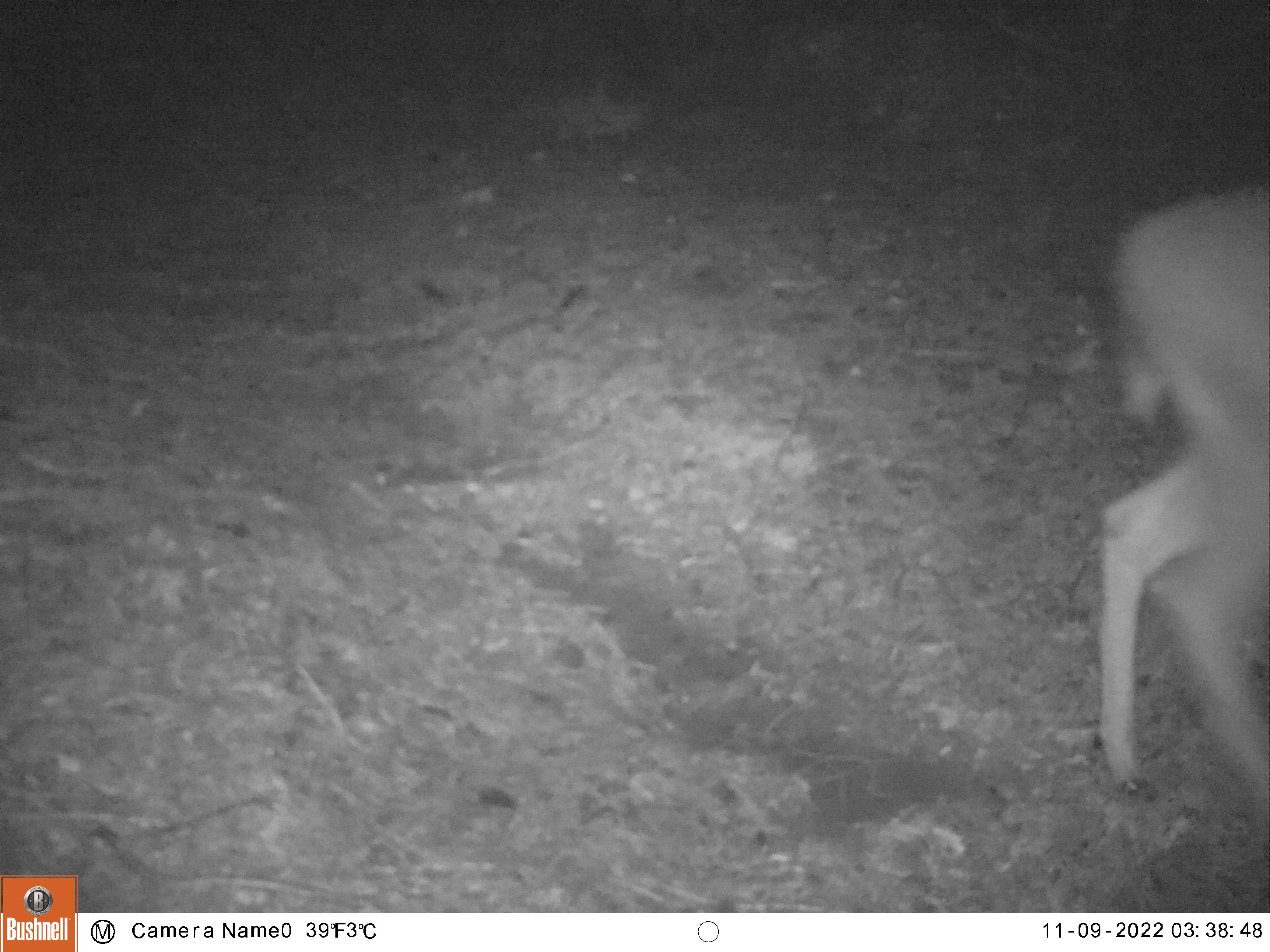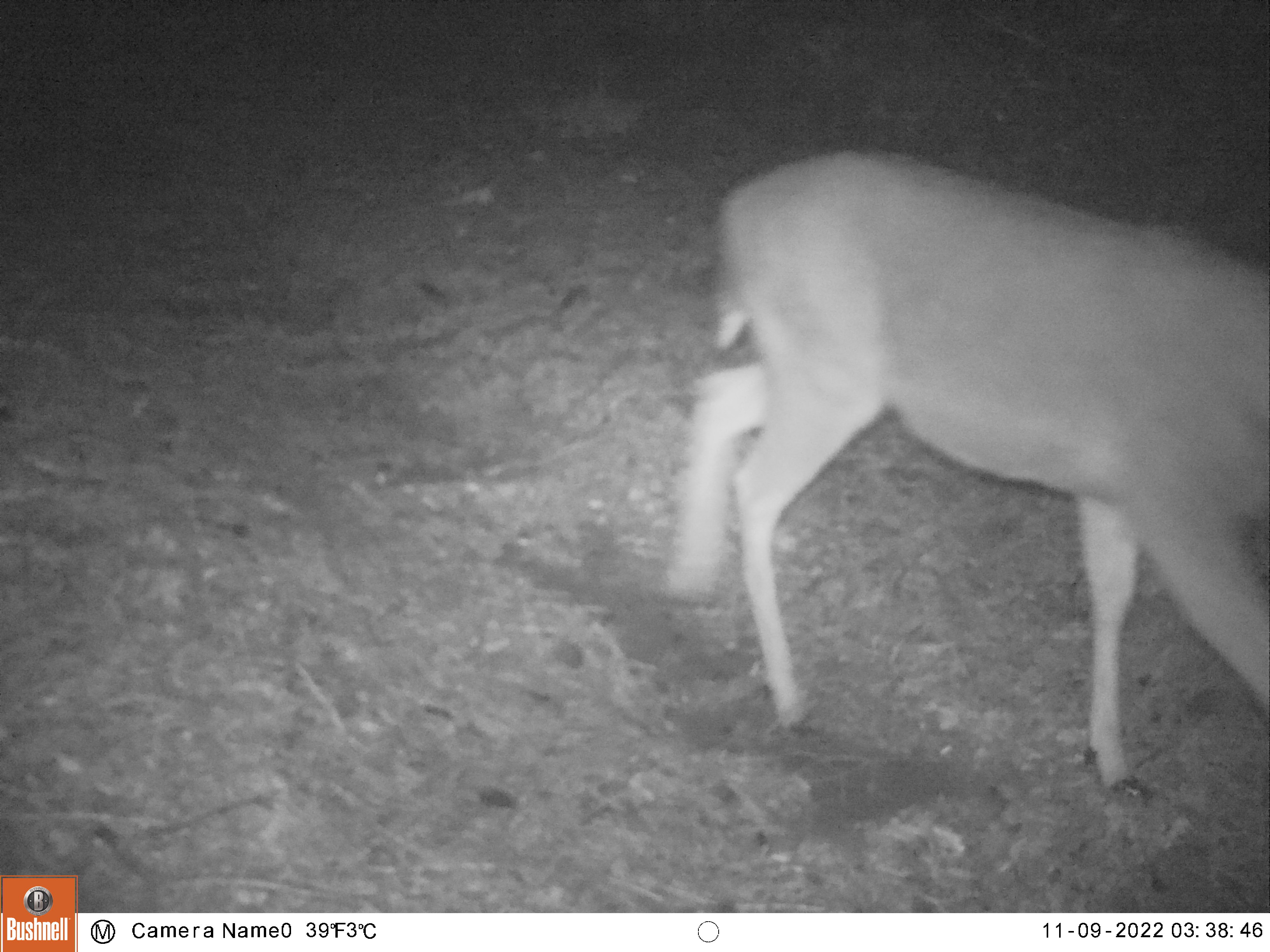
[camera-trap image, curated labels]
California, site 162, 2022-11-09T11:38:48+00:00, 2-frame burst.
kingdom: Animalia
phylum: Chordata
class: Mammalia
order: Artiodactyla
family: Cervidae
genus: Odocoileus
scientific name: Odocoileus hemionus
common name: mule deer